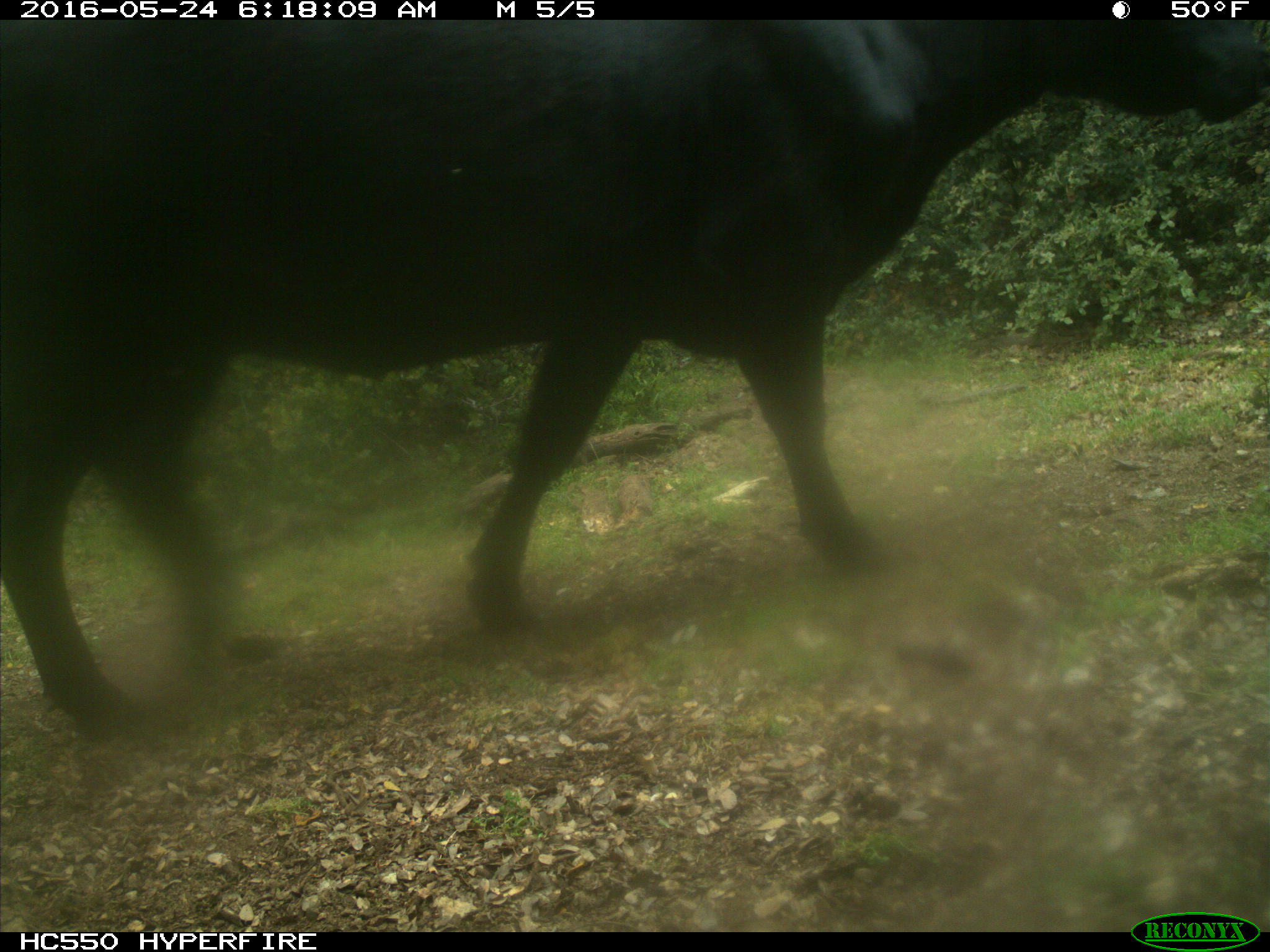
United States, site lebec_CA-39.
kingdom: Animalia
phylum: Chordata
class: Mammalia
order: Artiodactyla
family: Bovidae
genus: Bos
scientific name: Bos taurus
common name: domestic cow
Bos taurus (domestic cow).